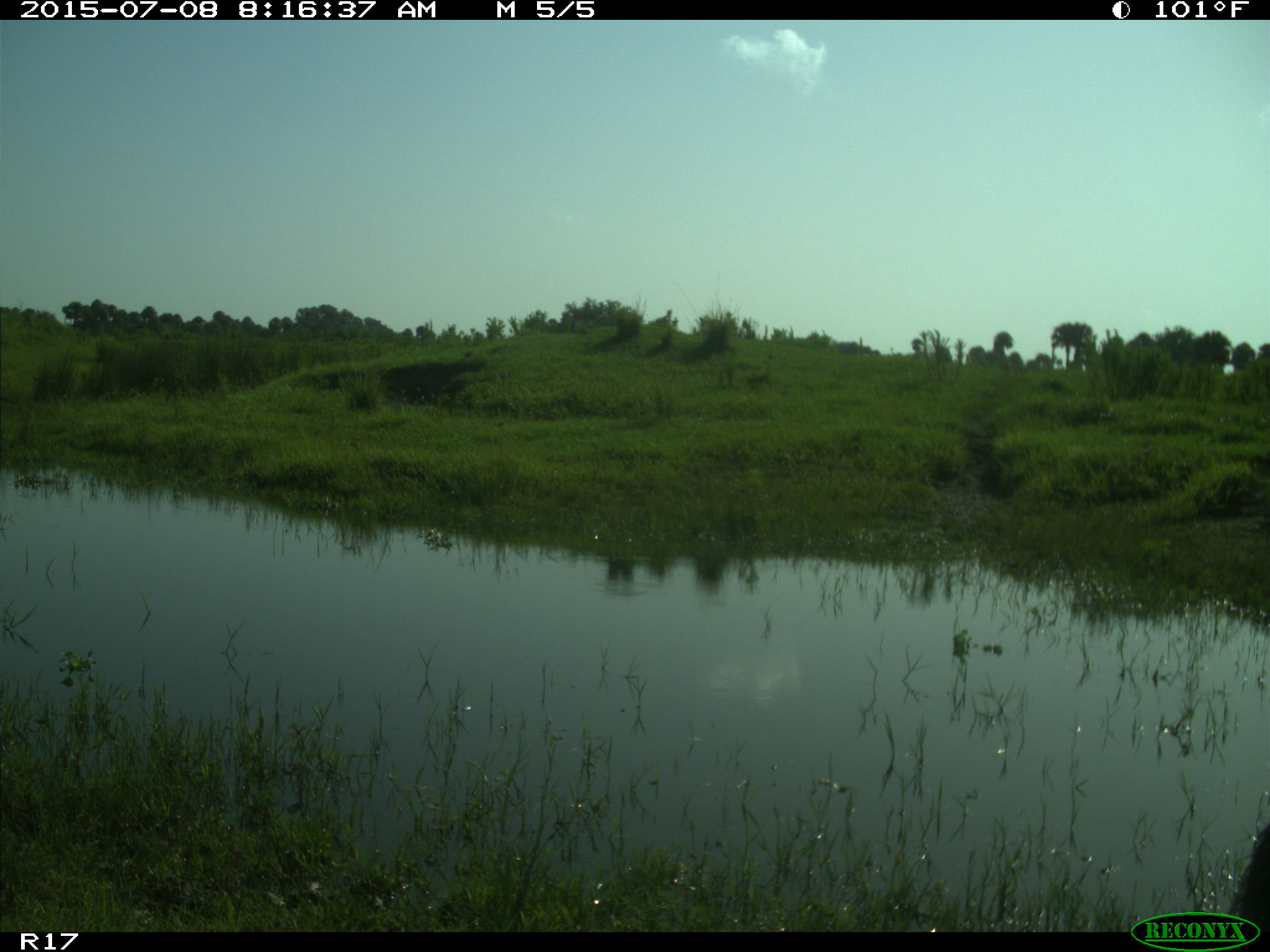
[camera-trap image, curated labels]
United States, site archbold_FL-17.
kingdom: Animalia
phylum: Chordata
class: Mammalia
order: Artiodactyla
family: Bovidae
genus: Bos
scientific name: Bos taurus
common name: domestic cow